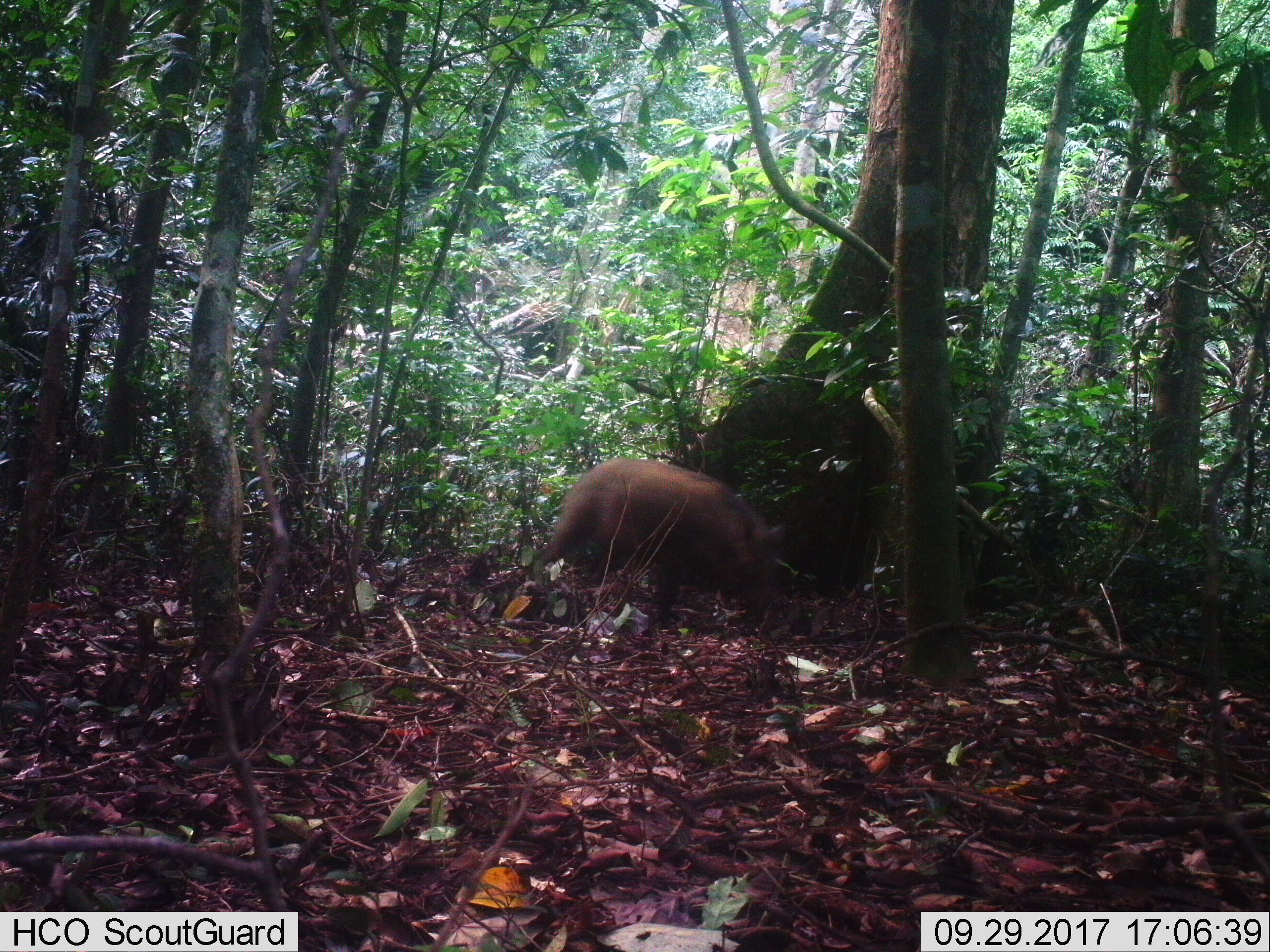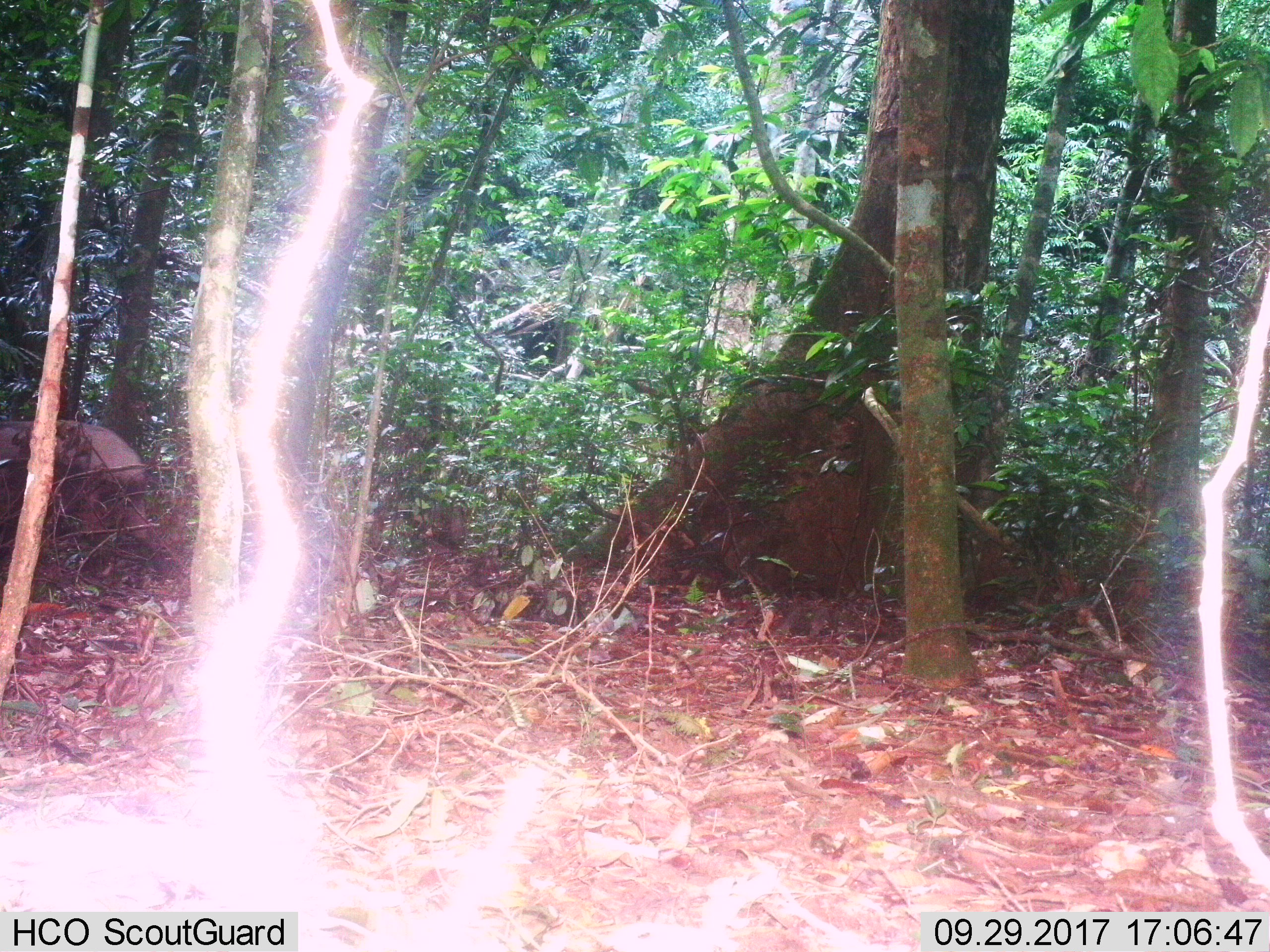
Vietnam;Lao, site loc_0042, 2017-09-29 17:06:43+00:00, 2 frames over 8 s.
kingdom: Animalia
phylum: Chordata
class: Mammalia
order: Artiodactyla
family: Suidae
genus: Sus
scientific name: Sus scrofa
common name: eurasian wild pig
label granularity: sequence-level